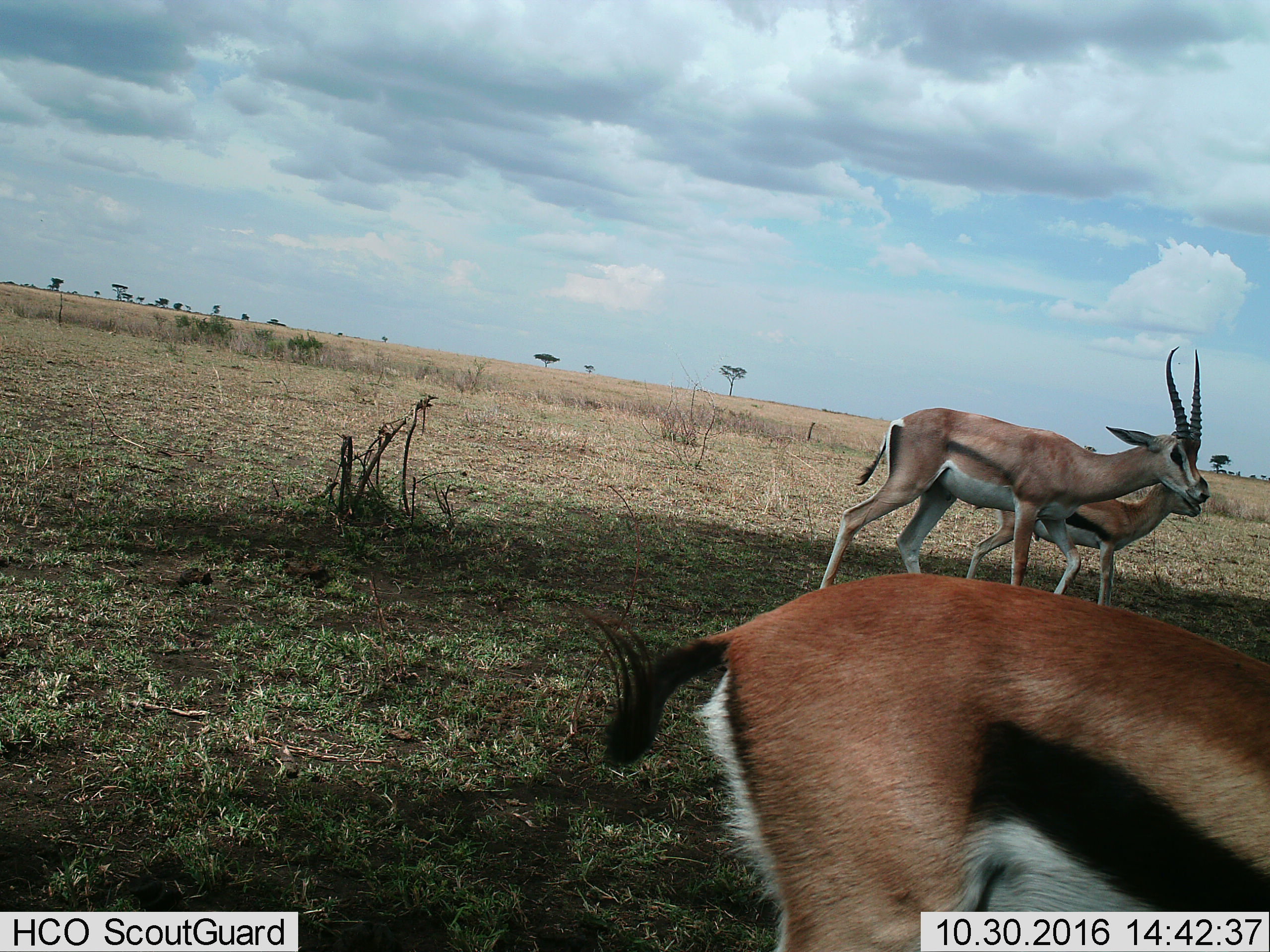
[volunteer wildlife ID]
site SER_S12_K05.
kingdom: Animalia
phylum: Chordata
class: Mammalia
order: Artiodactyla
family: Bovidae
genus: Eudorcas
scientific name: Eudorcas thomsonii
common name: thomson's gazelle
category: gazellethomsons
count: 3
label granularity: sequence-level